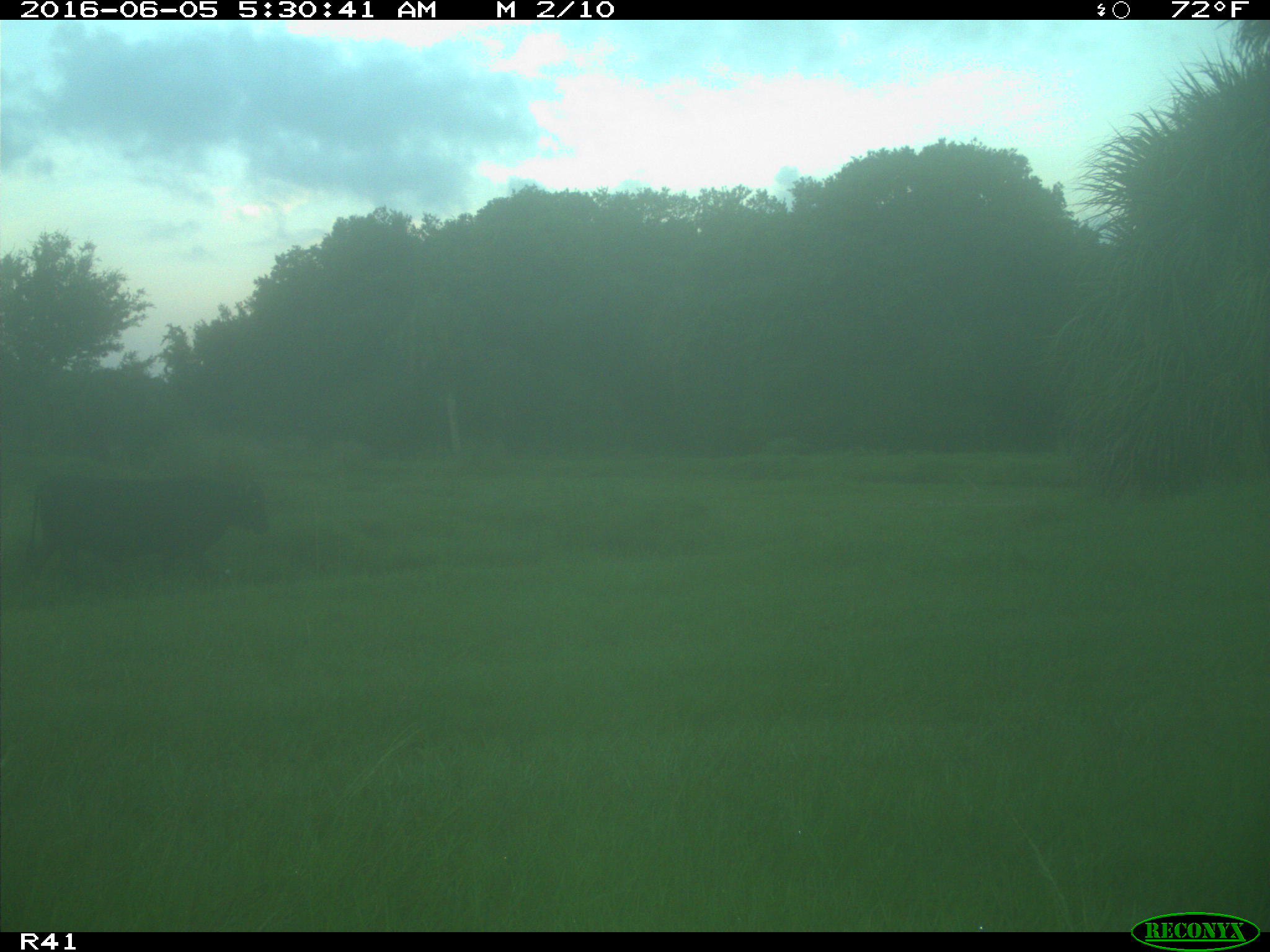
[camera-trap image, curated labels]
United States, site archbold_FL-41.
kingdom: Animalia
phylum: Chordata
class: Mammalia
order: Artiodactyla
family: Bovidae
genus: Bos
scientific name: Bos taurus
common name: domestic cow